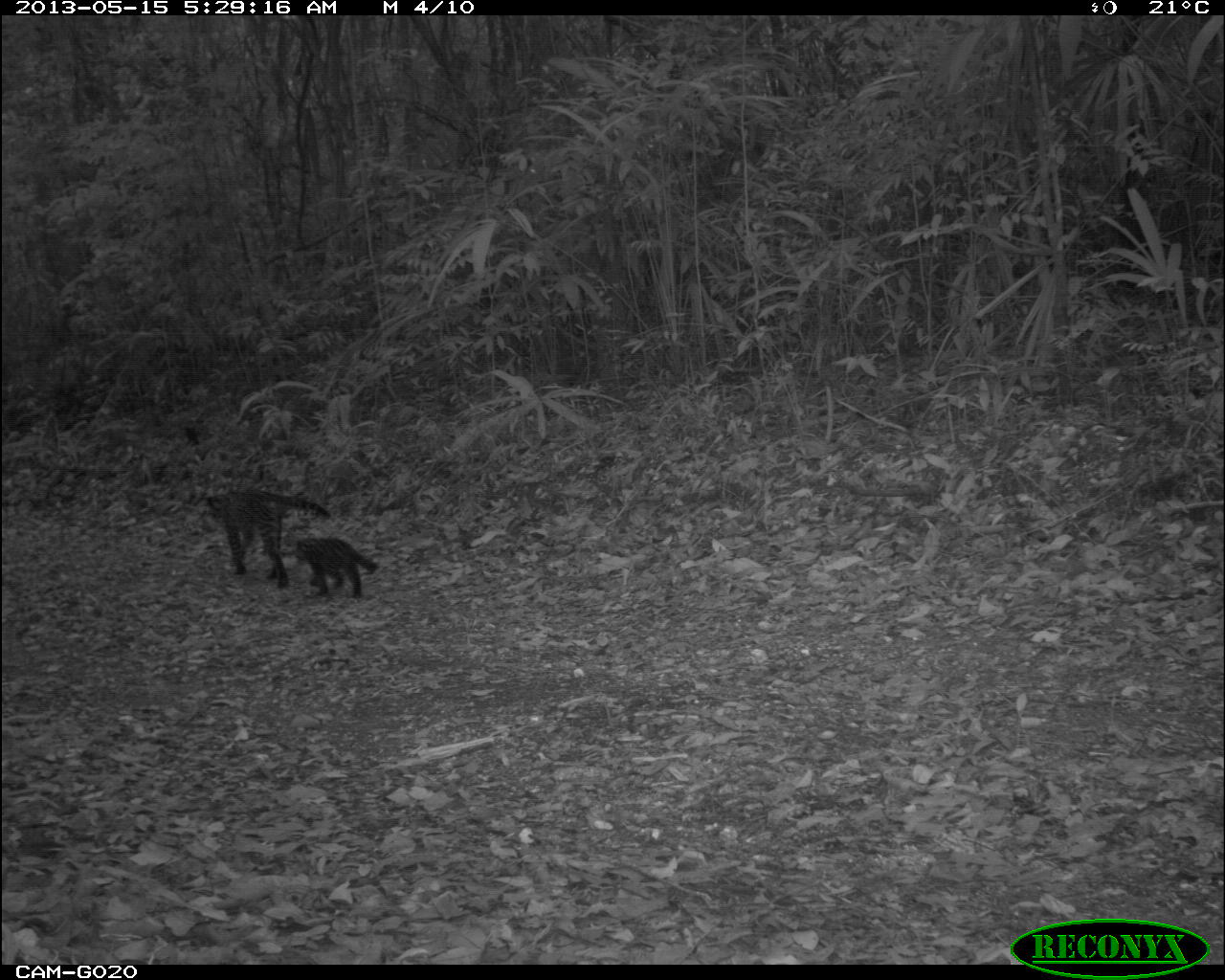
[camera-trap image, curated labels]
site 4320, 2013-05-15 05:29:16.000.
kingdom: Animalia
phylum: Chordata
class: Mammalia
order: Carnivora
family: Felidae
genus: Leopardus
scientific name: Leopardus pardalis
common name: ocelot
Leopardus pardalis (ocelot), count 2, sex female.